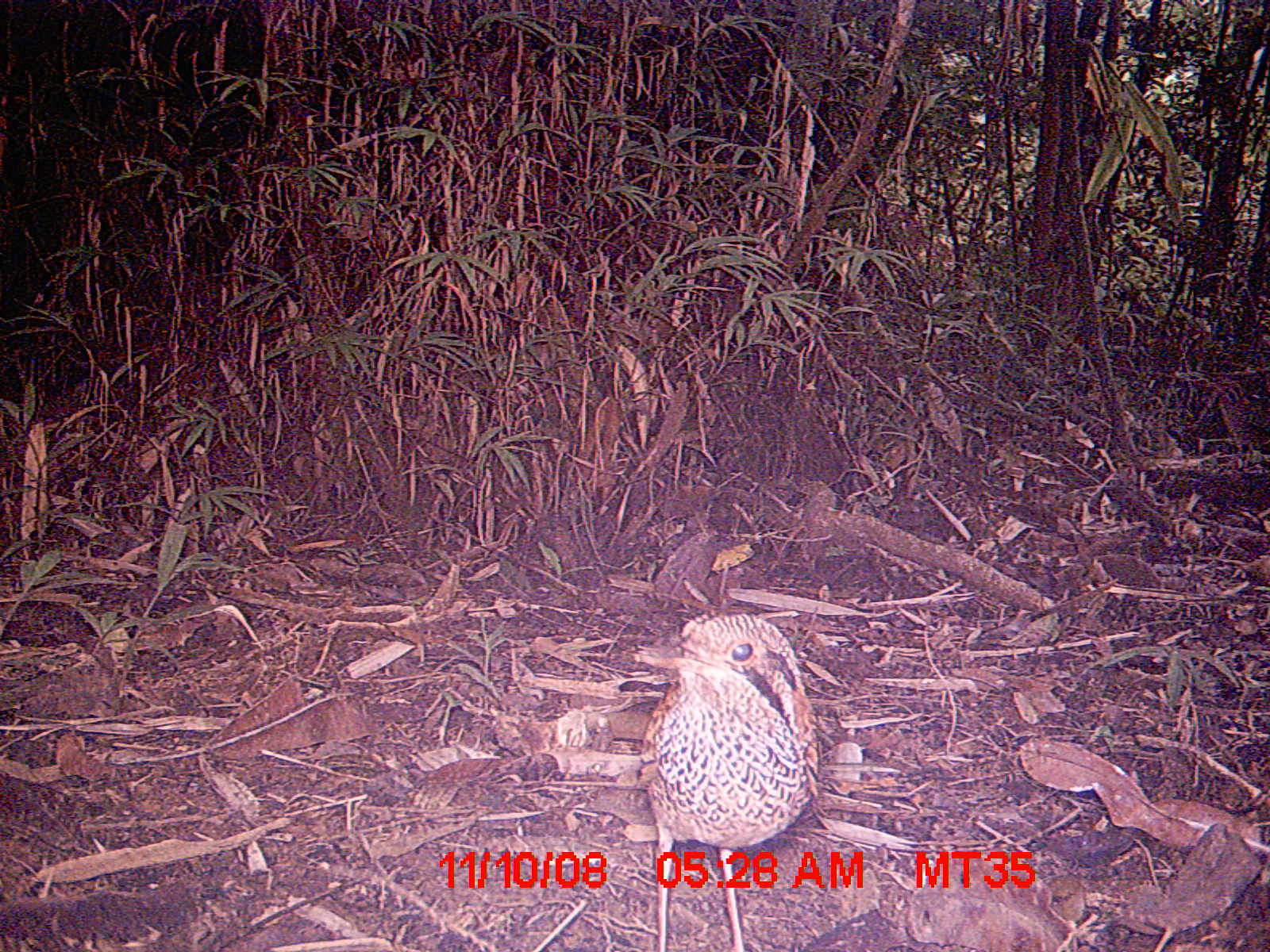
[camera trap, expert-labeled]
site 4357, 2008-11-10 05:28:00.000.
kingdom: Animalia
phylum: Chordata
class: Aves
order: Coraciiformes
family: Brachypteraciidae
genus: Brachypteracias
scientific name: Brachypteracias squamiger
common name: scaly ground-roller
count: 2